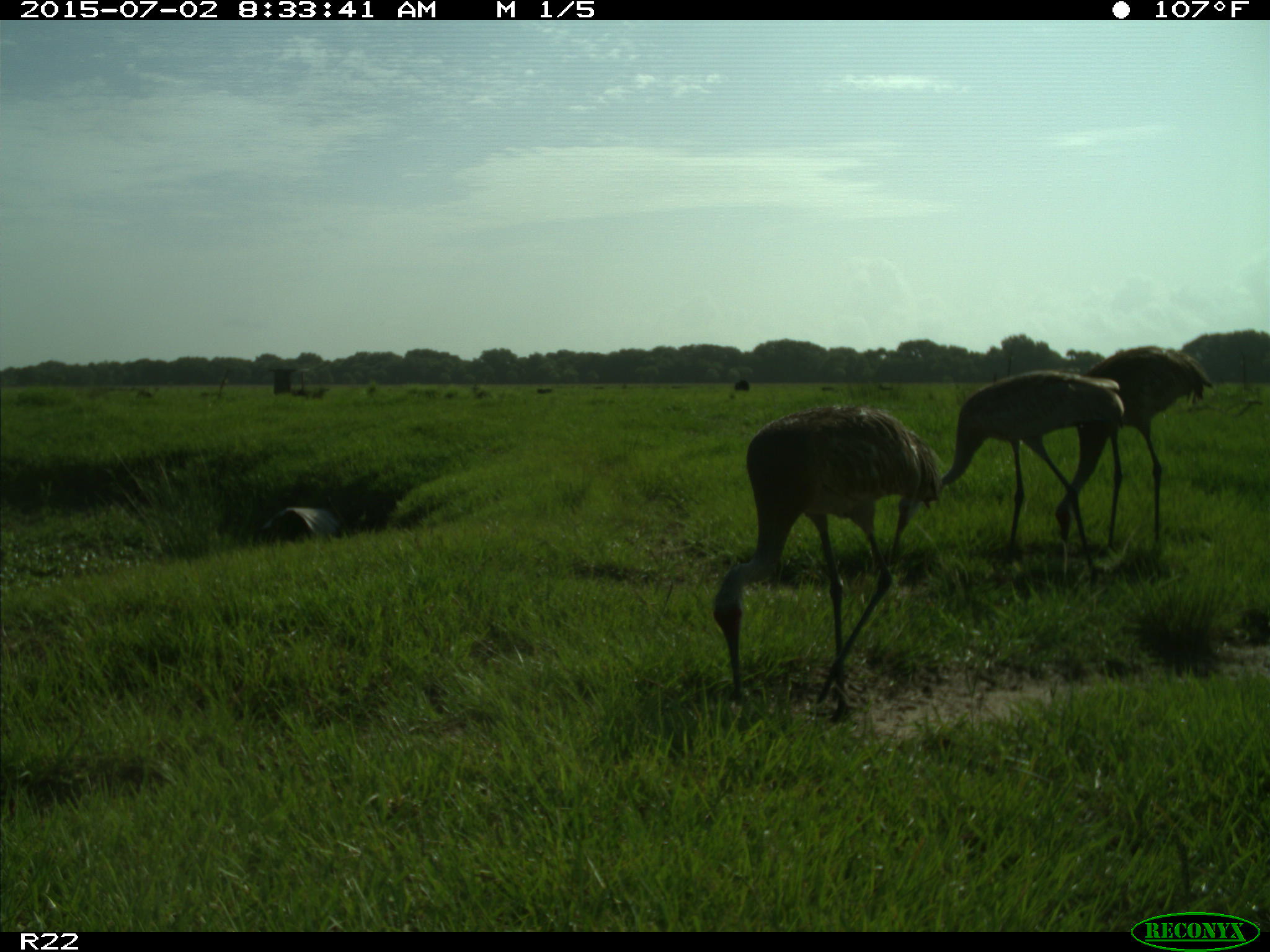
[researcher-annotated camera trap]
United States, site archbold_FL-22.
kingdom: Animalia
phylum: Chordata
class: Mammalia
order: Artiodactyla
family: Bovidae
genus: Bos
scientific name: Bos taurus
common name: domestic cow